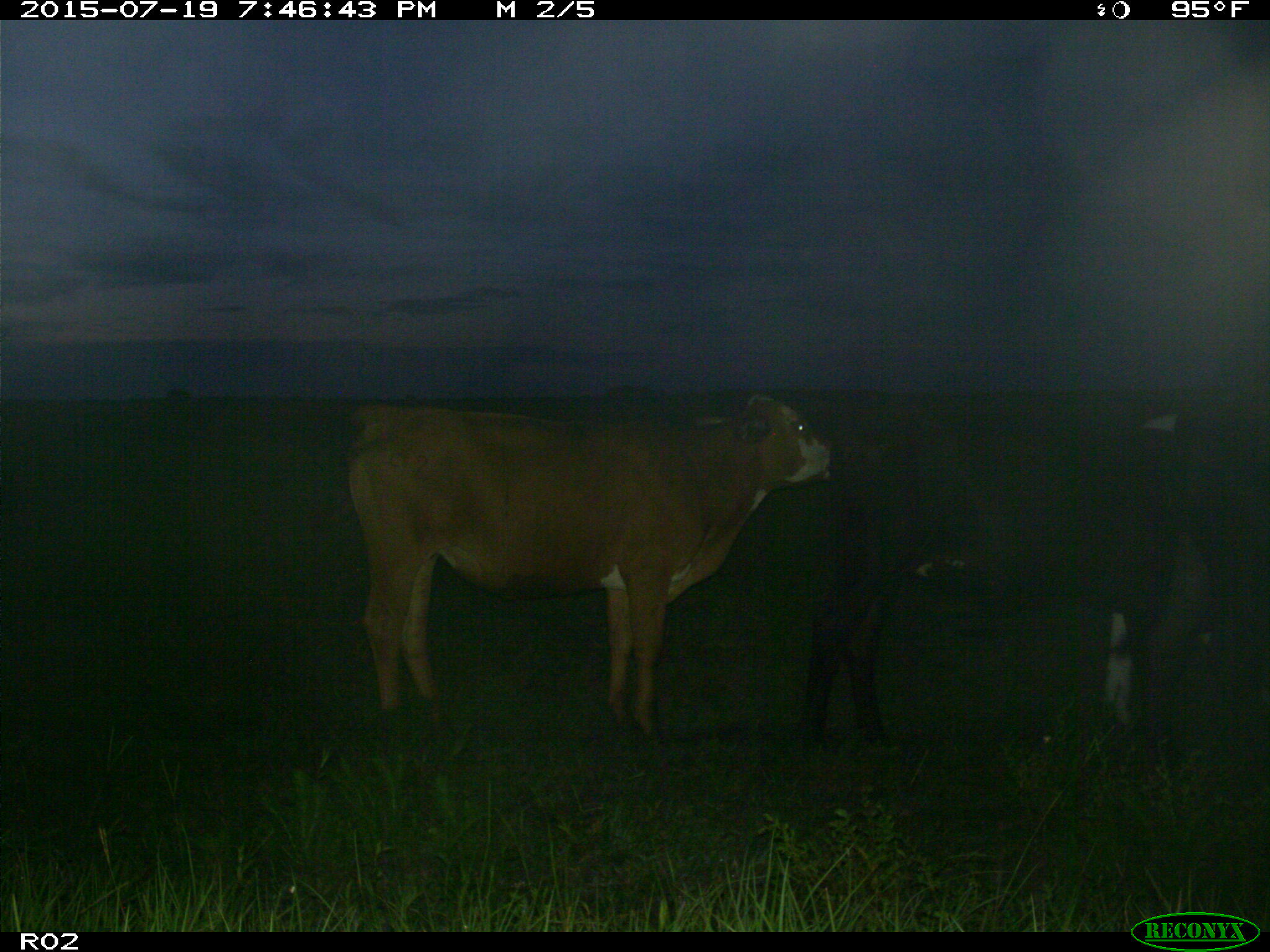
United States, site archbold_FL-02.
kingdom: Animalia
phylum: Chordata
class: Mammalia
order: Artiodactyla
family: Bovidae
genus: Bos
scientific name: Bos taurus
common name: domestic cow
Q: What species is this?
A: Bos taurus (domestic cow).